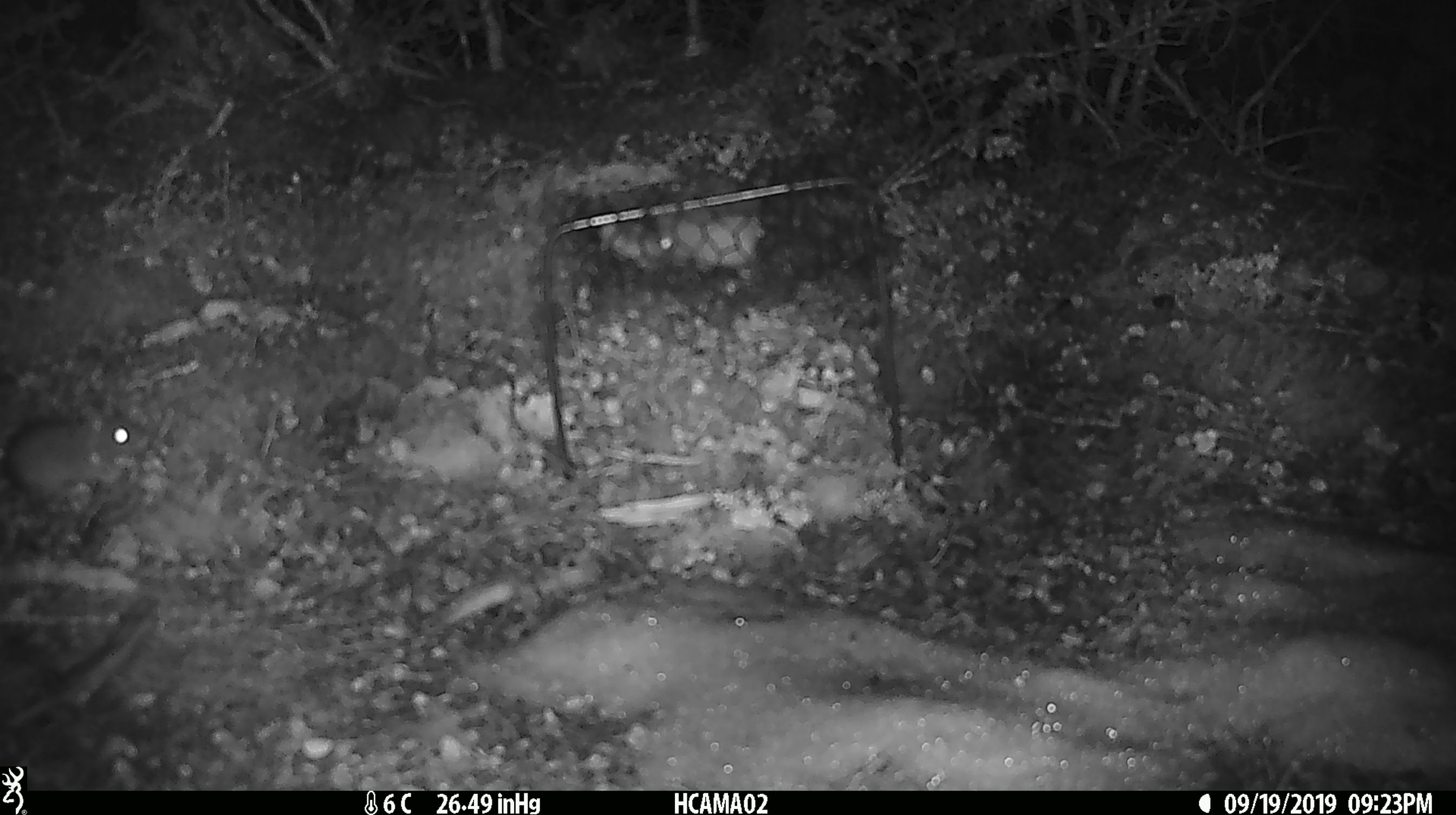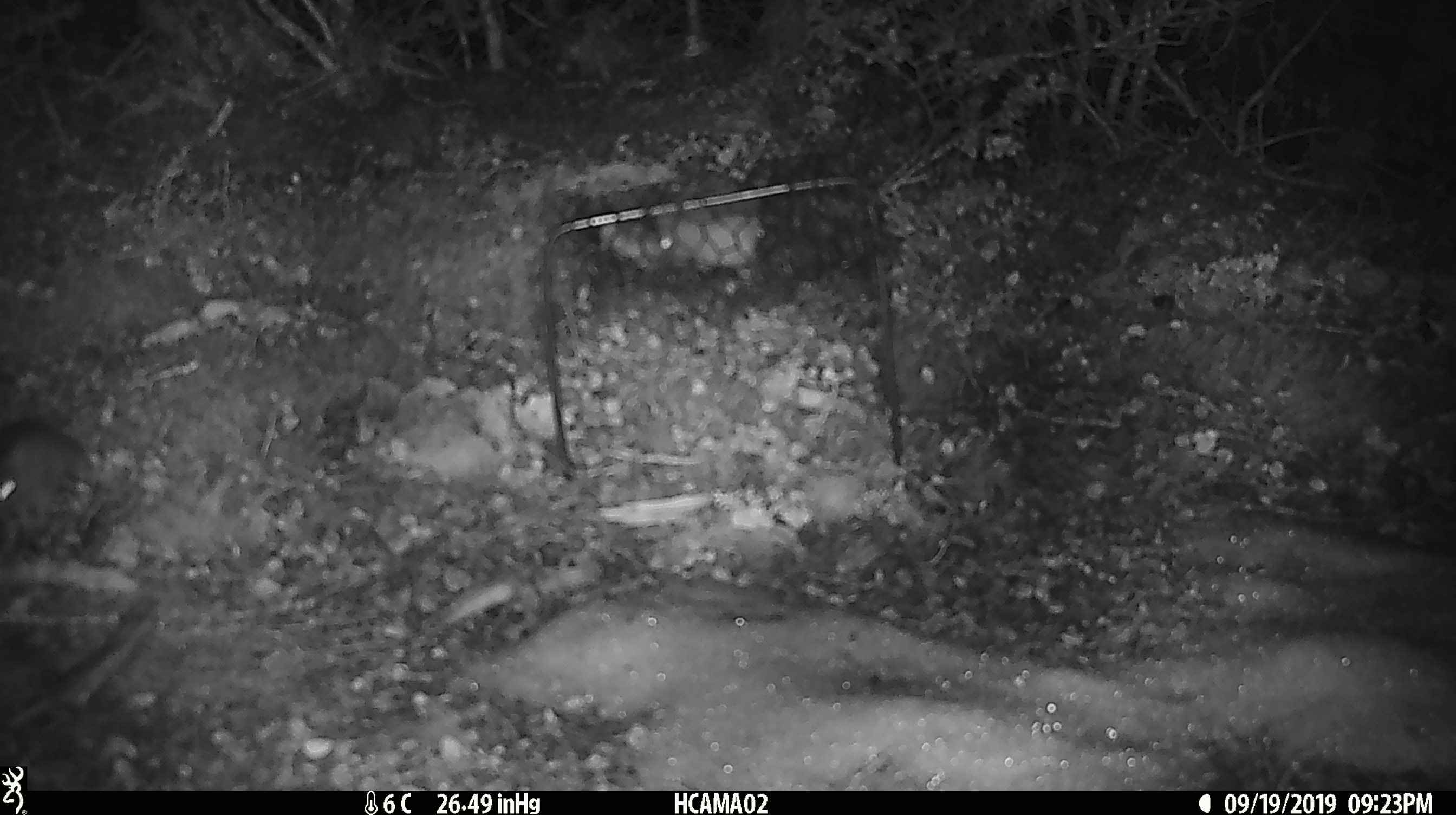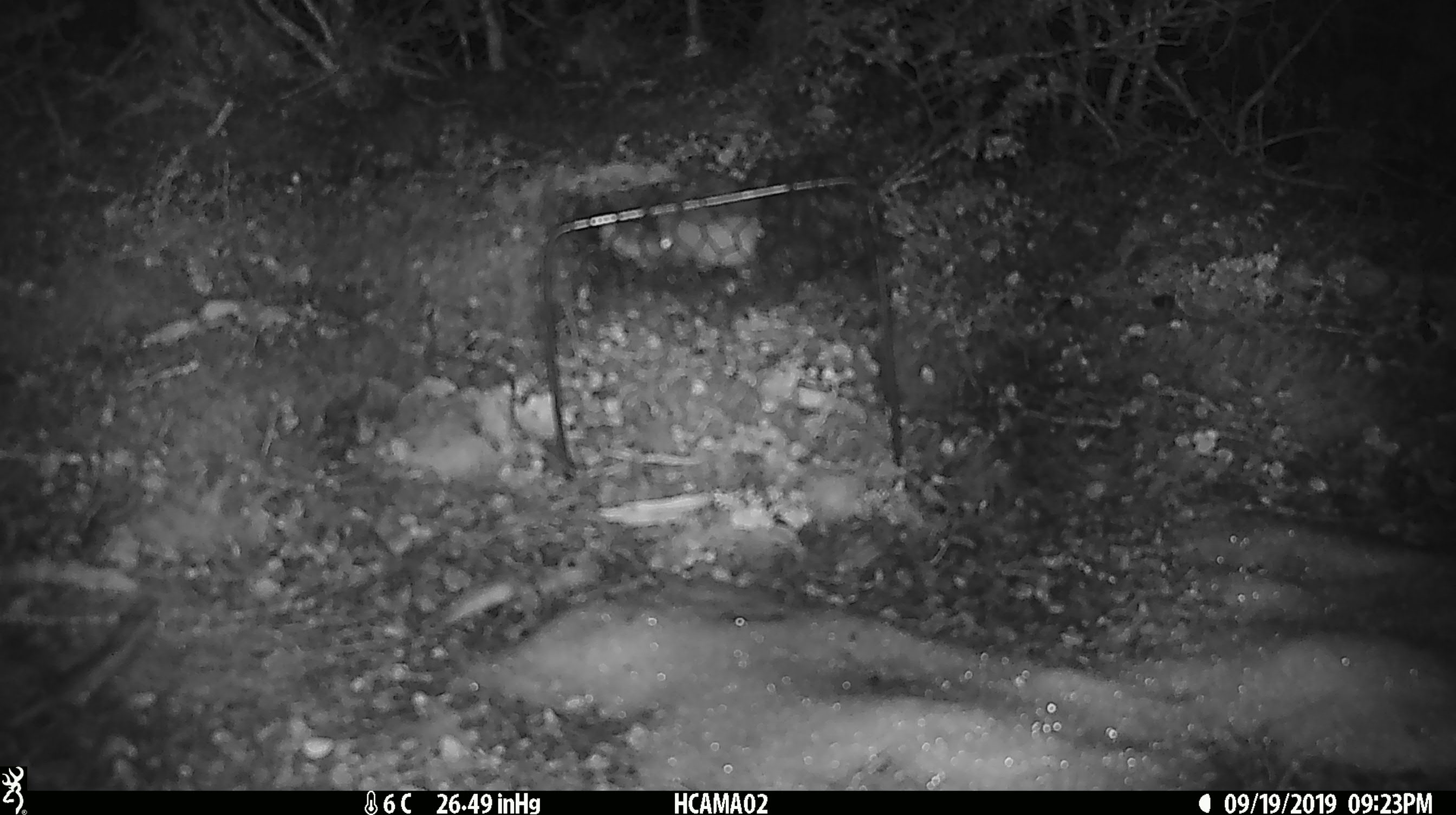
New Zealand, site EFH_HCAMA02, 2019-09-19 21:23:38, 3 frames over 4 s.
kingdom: Animalia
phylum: Chordata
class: Mammalia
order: Rodentia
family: Muridae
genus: Mus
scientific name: Mus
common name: mouse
Mouse (Mus).